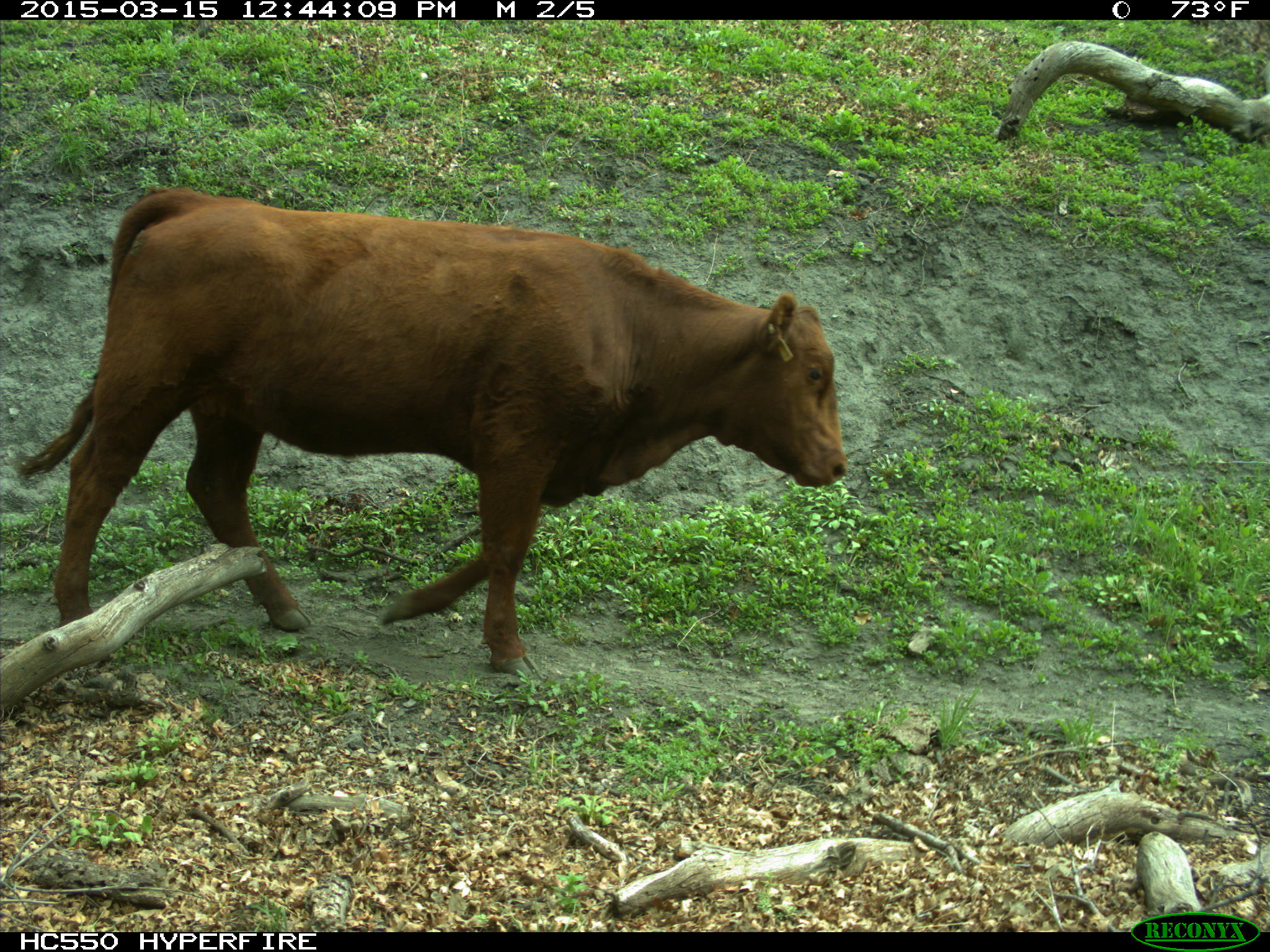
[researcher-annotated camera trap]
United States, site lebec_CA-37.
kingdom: Animalia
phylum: Chordata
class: Mammalia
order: Artiodactyla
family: Bovidae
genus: Bos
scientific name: Bos taurus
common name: domestic cow